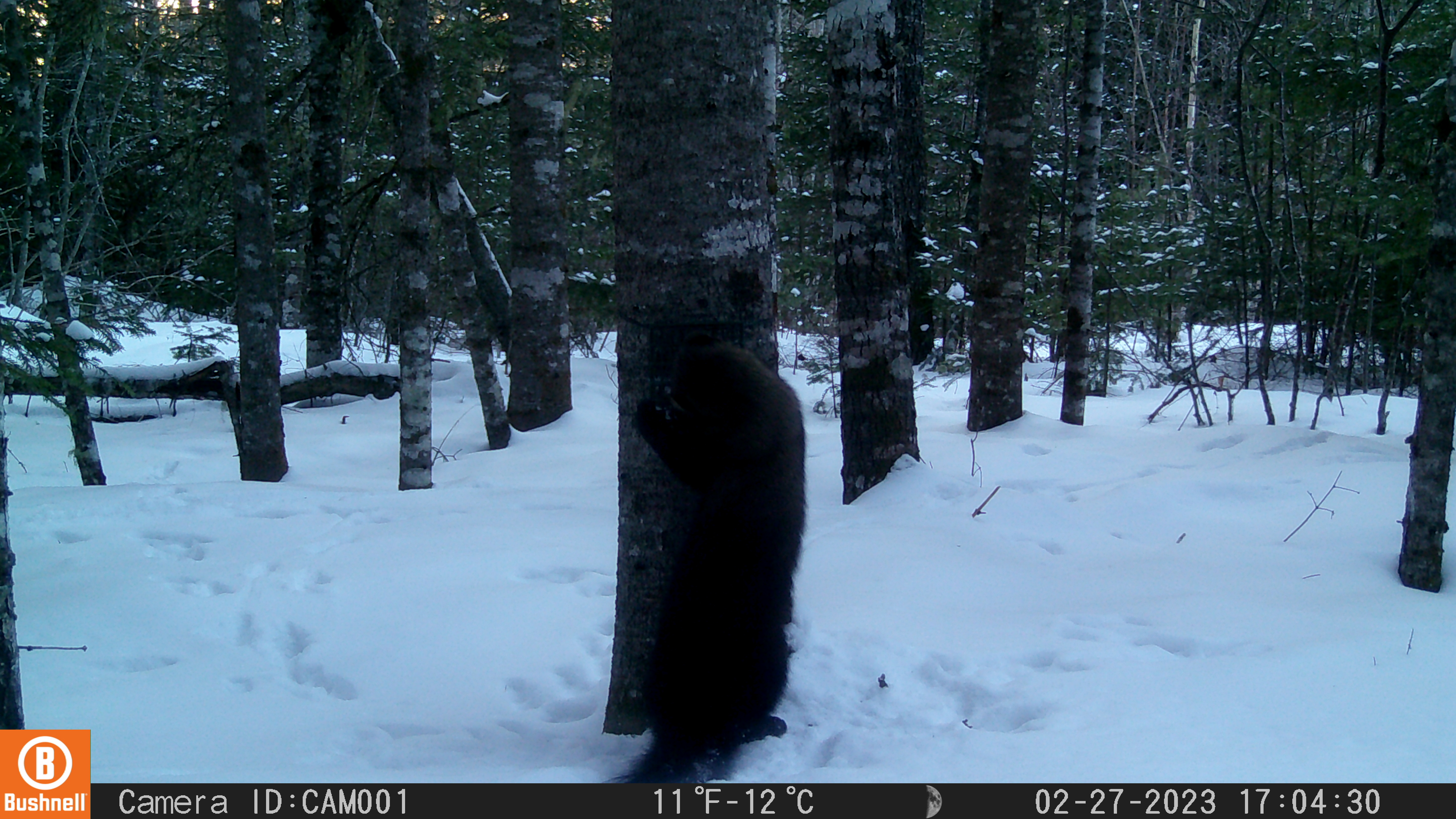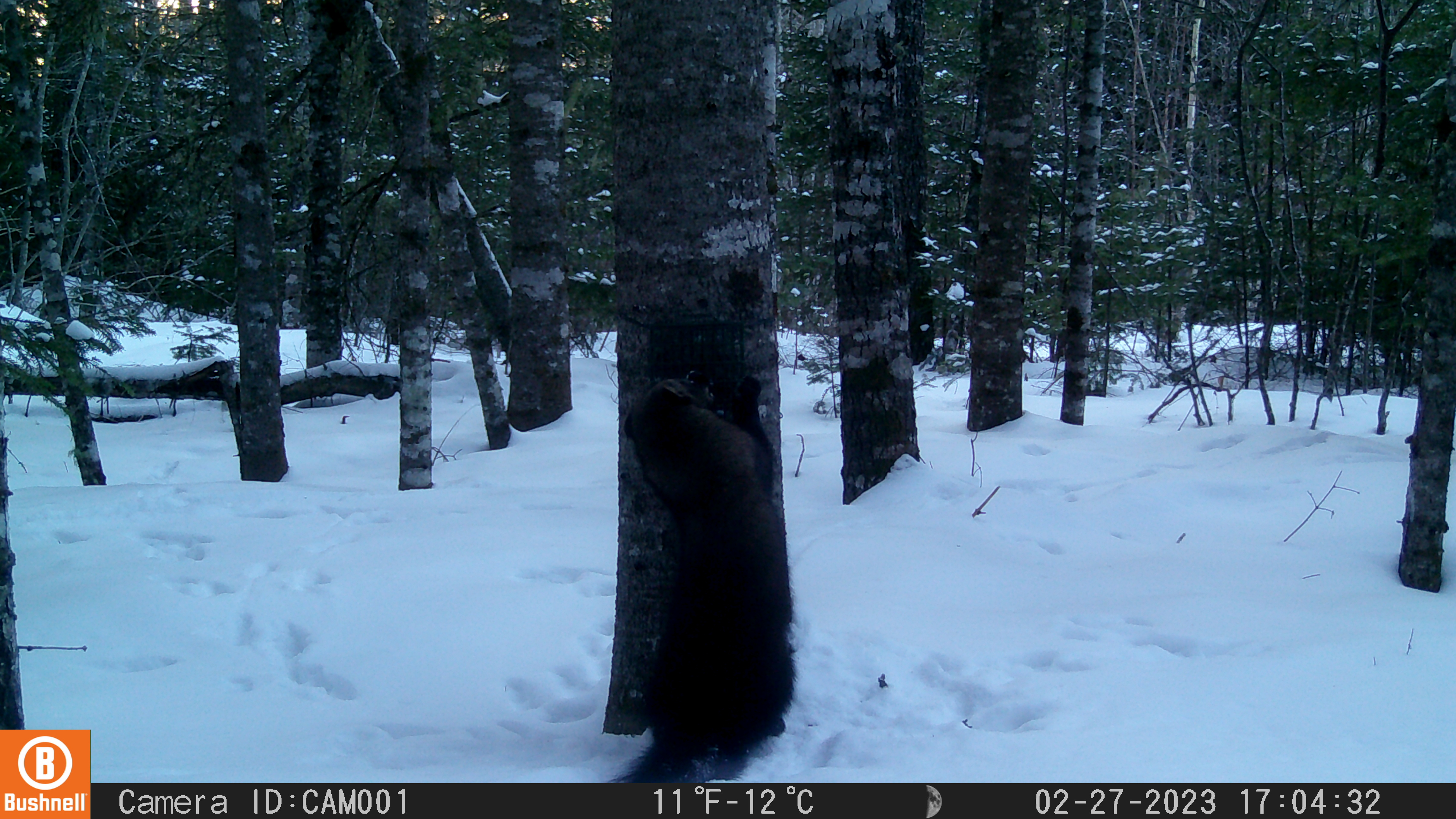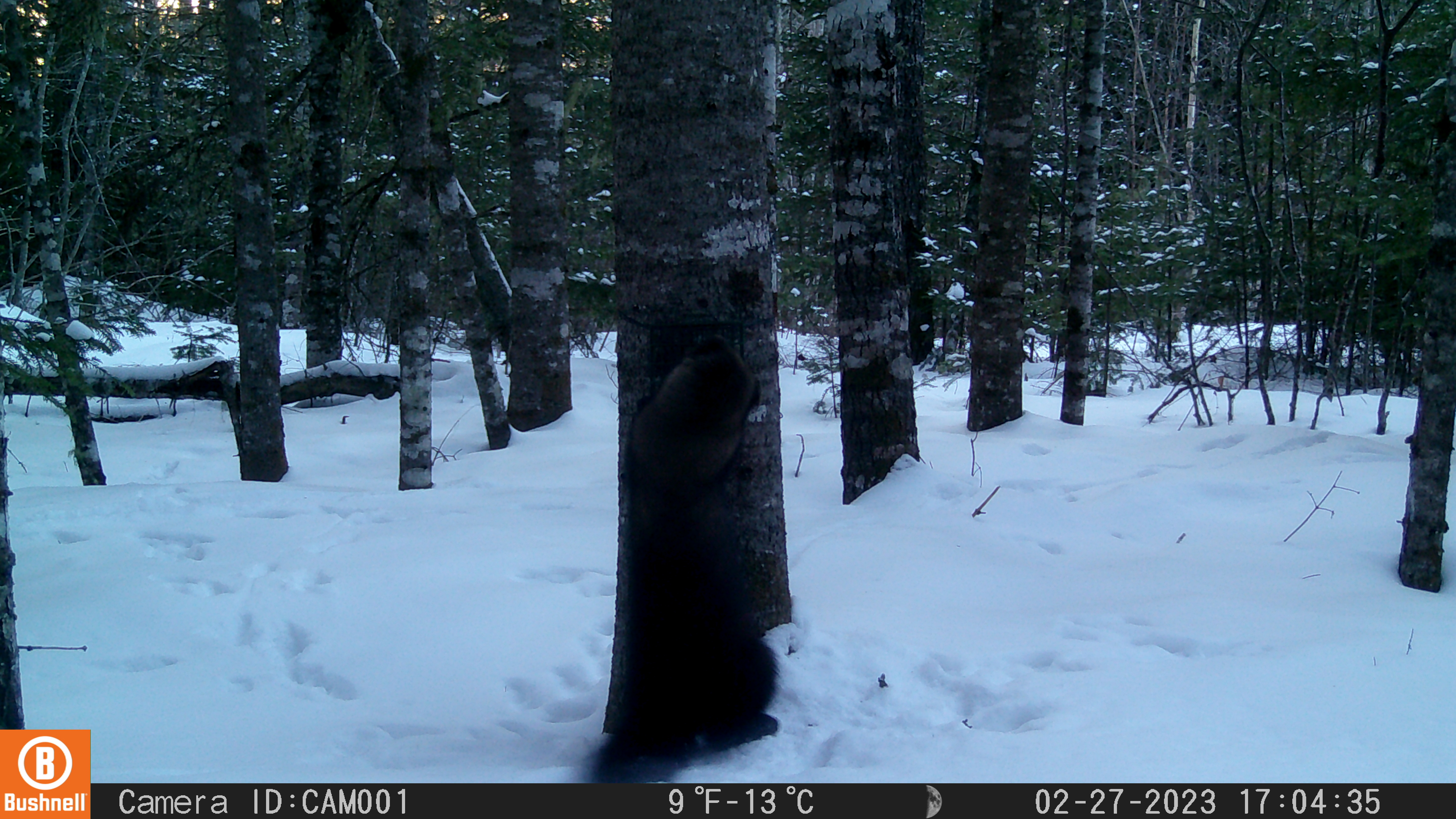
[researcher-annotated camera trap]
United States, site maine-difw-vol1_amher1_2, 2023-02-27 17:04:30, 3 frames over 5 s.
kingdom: Animalia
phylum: Chordata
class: Mammalia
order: Carnivora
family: Mustelidae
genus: Pekania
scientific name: Pekania pennanti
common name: fisher